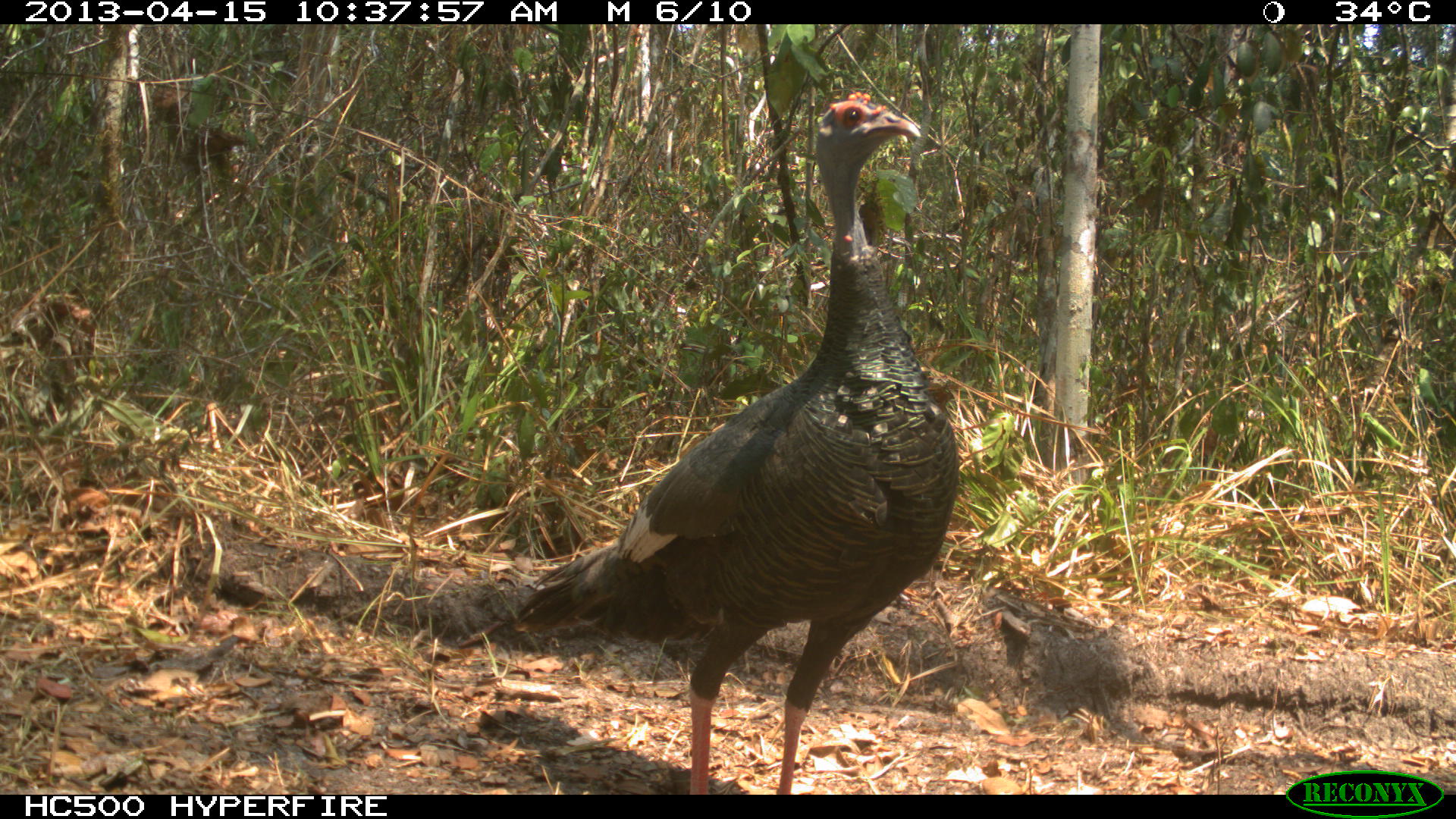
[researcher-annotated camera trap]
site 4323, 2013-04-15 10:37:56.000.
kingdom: Animalia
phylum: Chordata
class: Aves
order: Galliformes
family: Phasianidae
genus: Meleagris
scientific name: Meleagris ocellata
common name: ocellated turkey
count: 1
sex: female